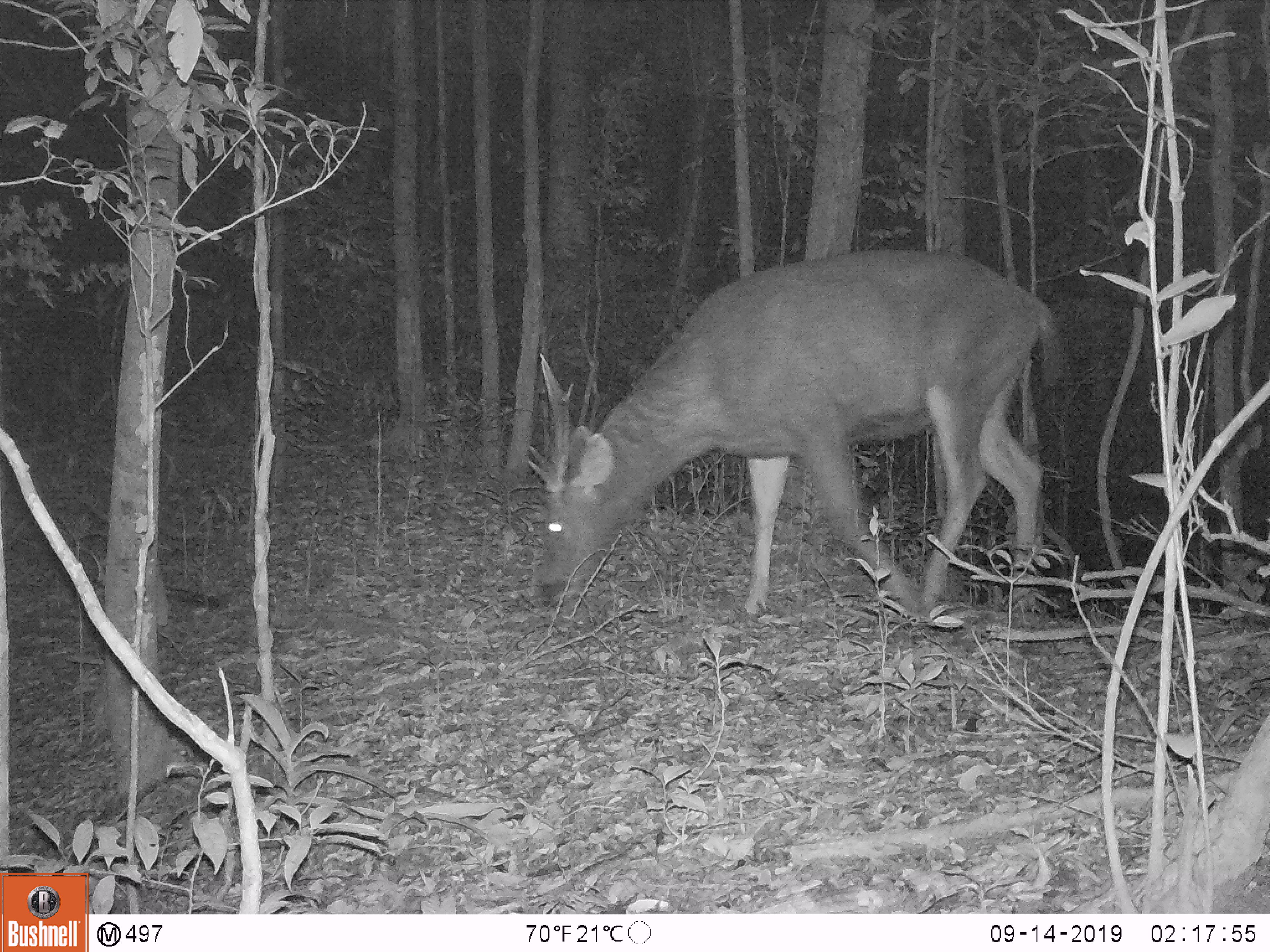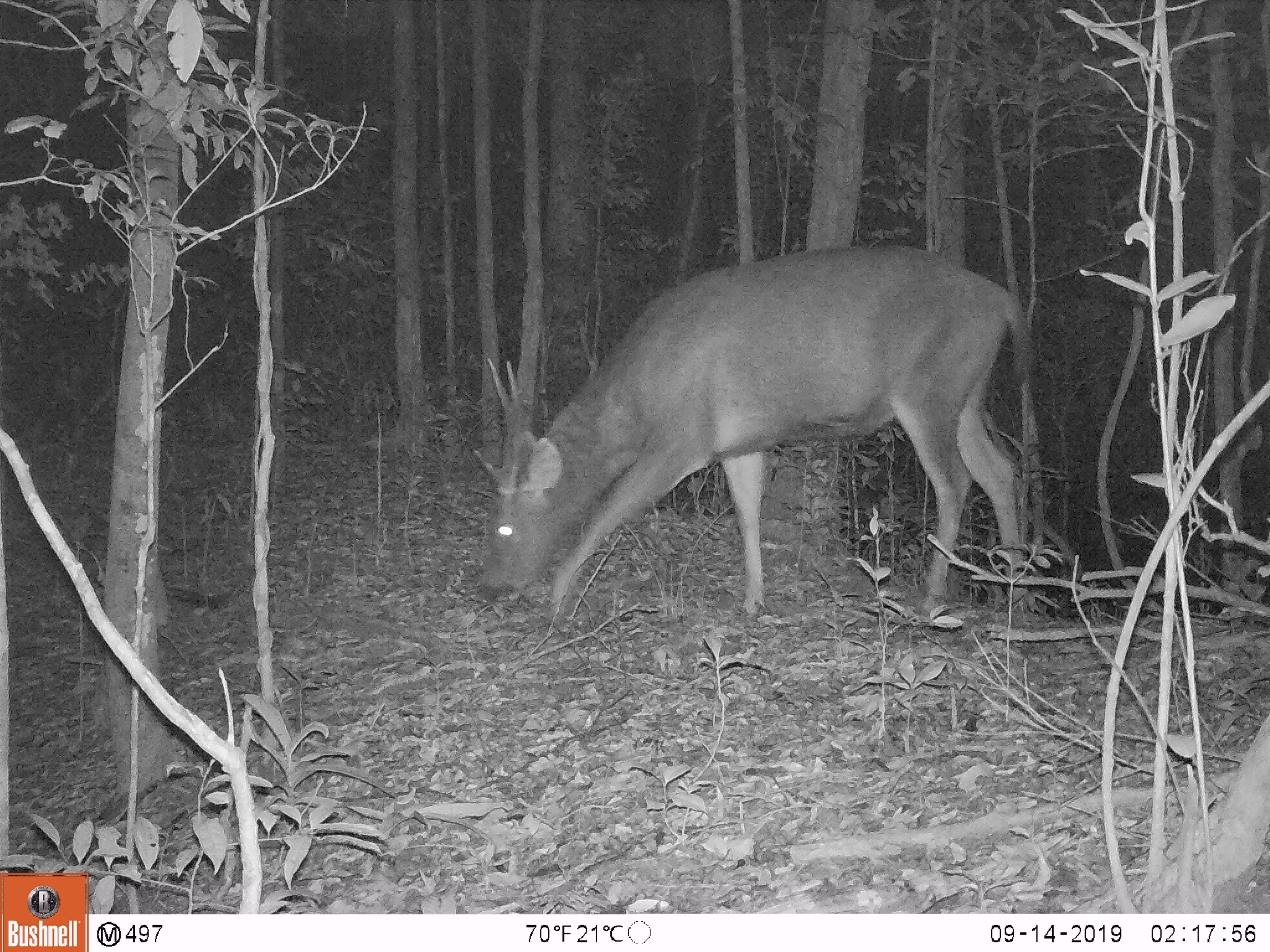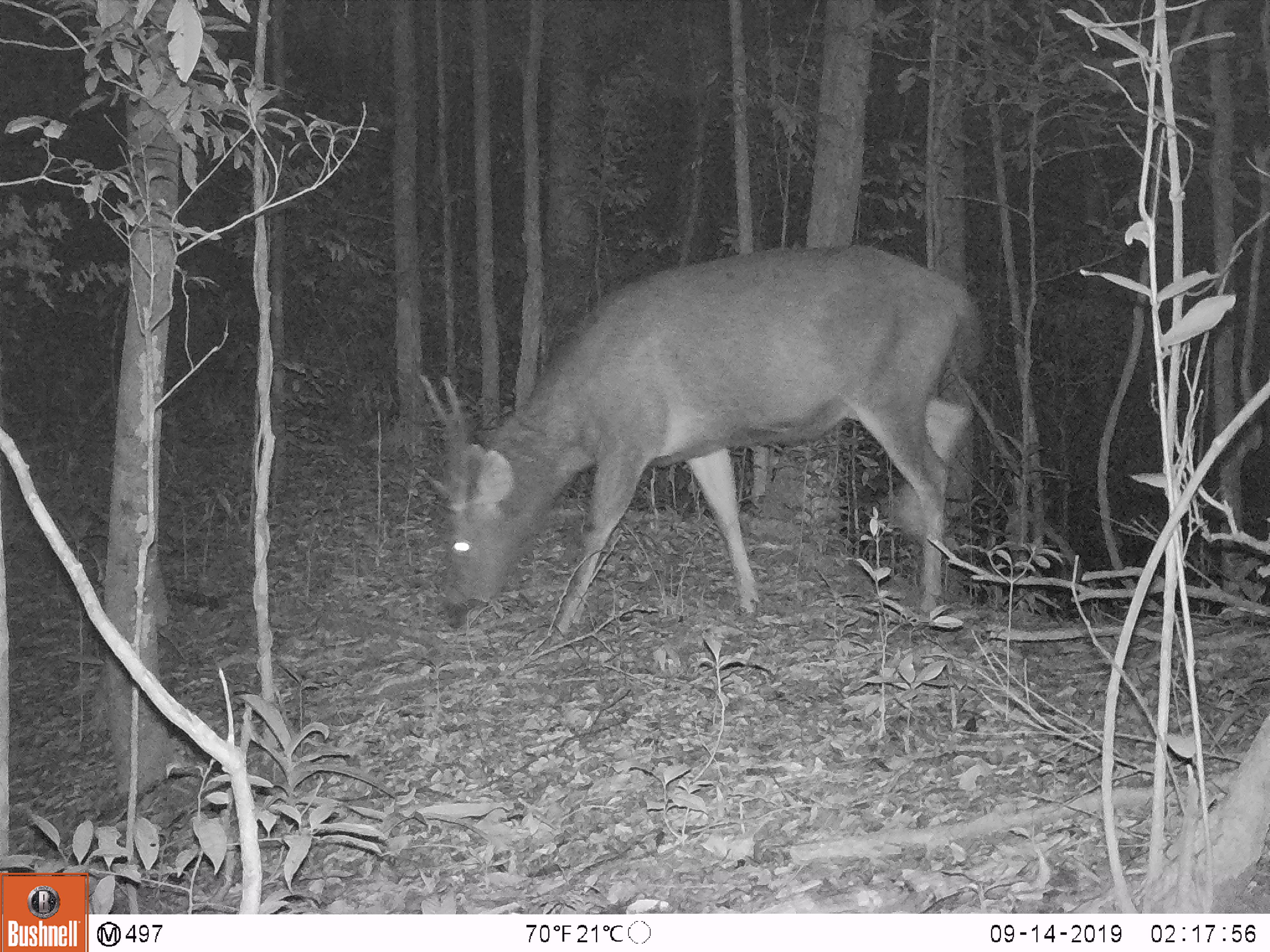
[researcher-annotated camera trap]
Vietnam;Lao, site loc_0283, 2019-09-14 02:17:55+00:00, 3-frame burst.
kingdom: Animalia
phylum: Chordata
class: Mammalia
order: Artiodactyla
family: Cervidae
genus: Rusa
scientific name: Rusa unicolor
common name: sambar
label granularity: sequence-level